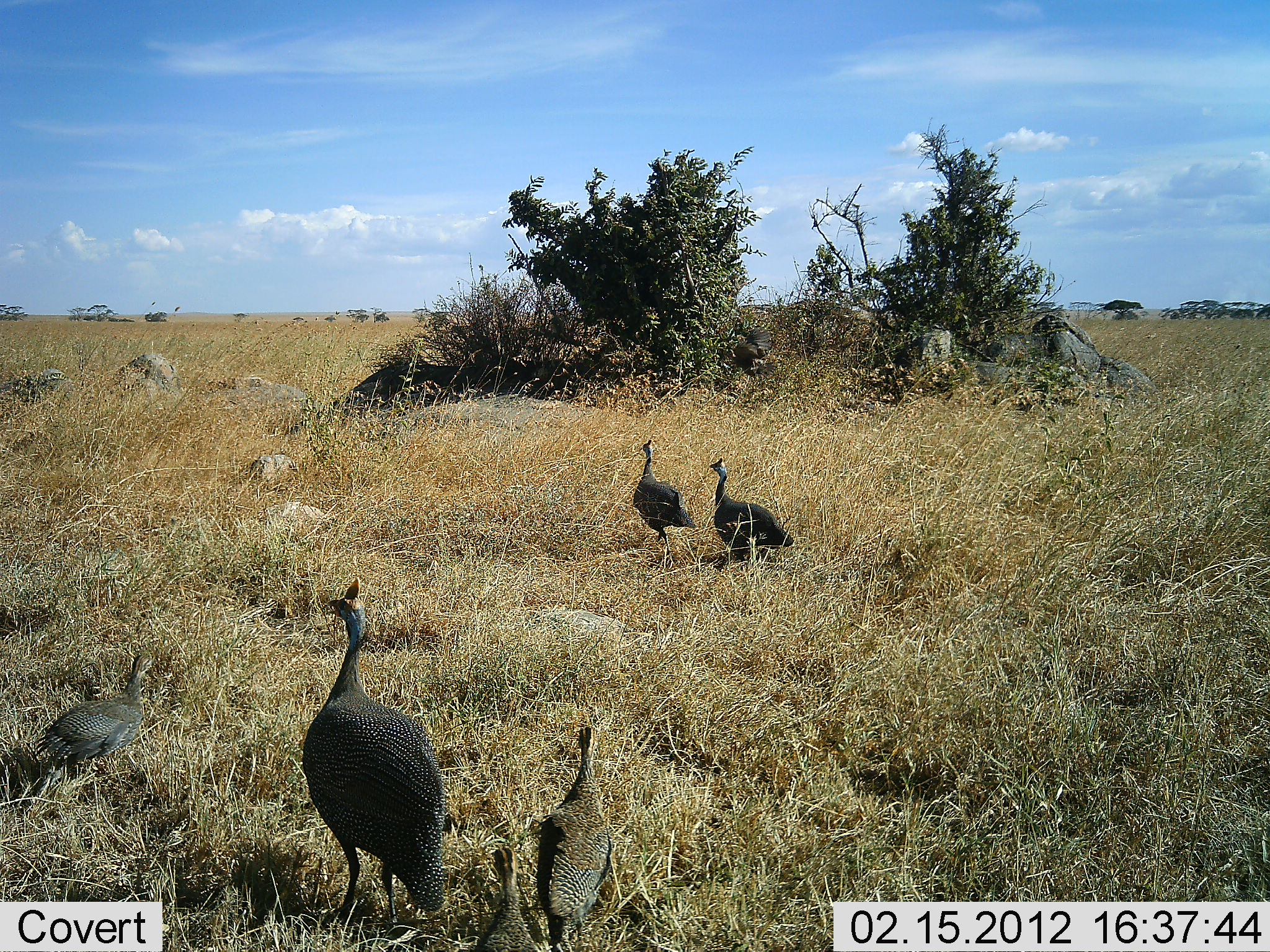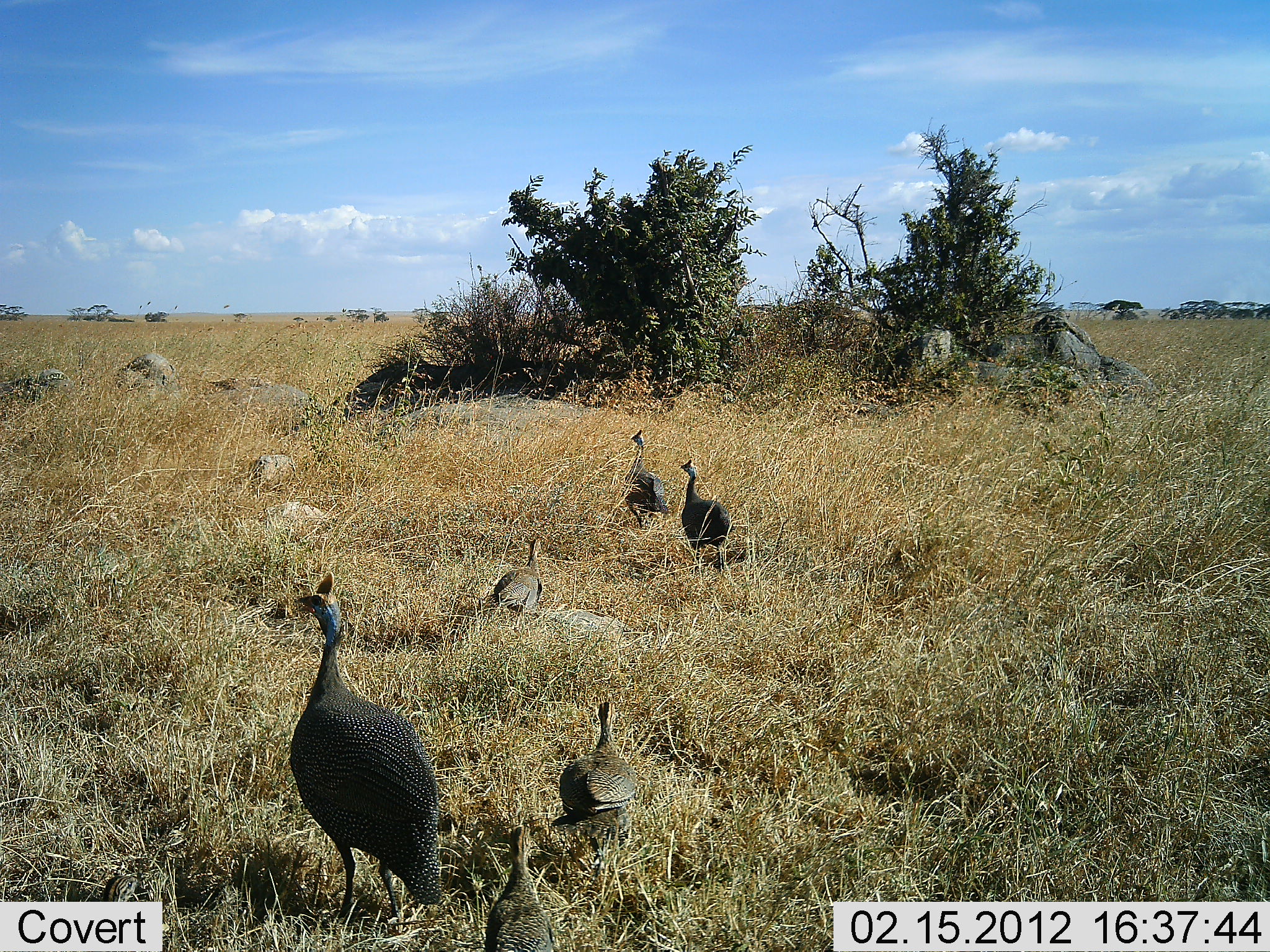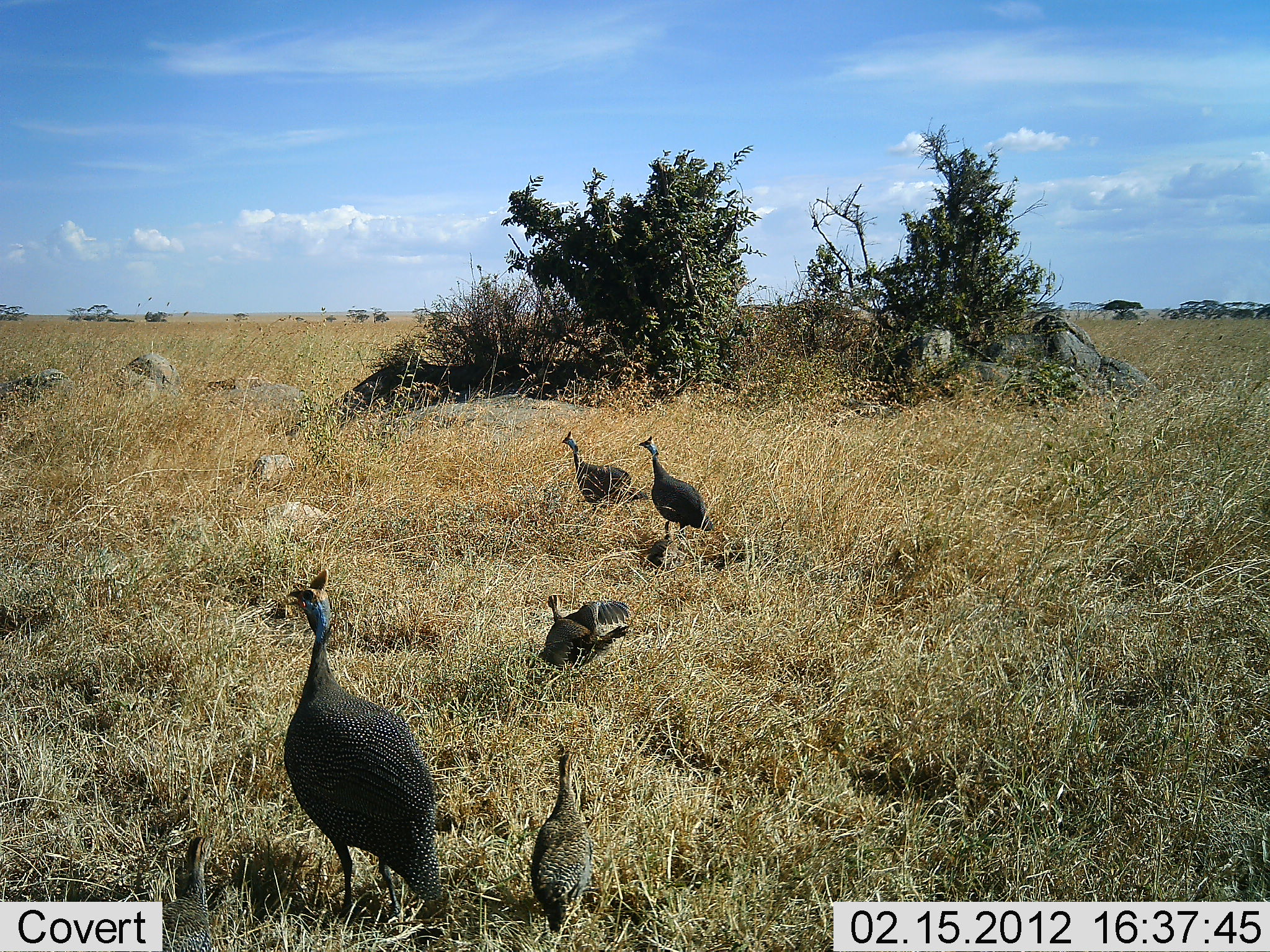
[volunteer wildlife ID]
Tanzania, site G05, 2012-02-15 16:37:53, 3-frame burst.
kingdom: Animalia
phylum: Chordata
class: Aves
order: Galliformes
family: Numididae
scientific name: Numididae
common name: guinea fowl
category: guineafowl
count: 6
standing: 42%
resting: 3%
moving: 82%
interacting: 3%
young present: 36%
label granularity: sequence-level